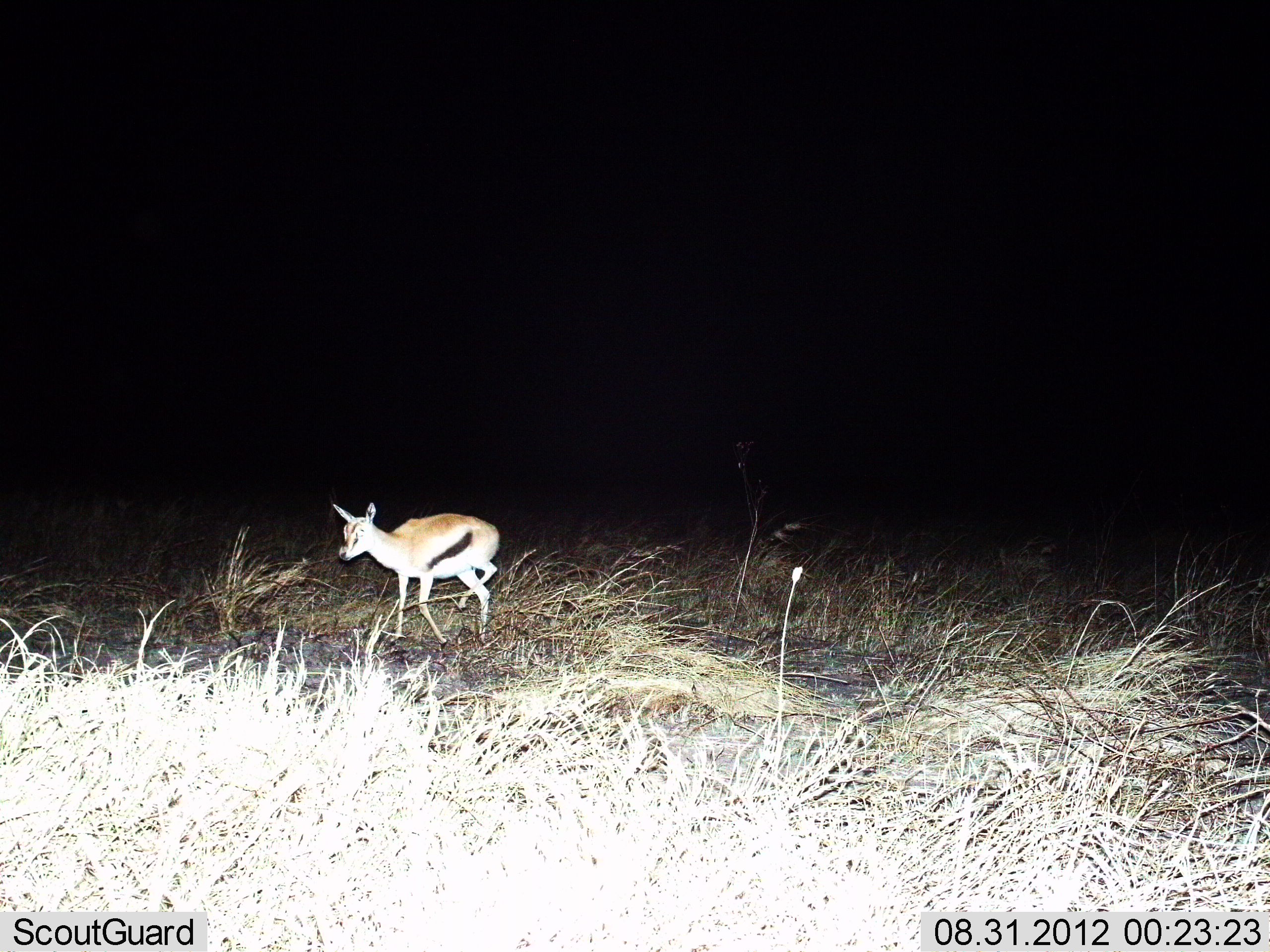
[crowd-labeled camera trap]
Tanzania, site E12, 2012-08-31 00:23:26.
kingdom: Animalia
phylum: Chordata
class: Mammalia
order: Artiodactyla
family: Bovidae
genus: Eudorcas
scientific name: Eudorcas thomsonii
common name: thomson's gazelle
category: gazellethomsons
Gazellethomsons (thomson's gazelle) (Eudorcas thomsonii), count 1. Behavior (volunteer vote fractions): standing 40%, resting 0%, moving 60%, interacting 0%. Young present (vote fraction): 10%. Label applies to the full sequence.